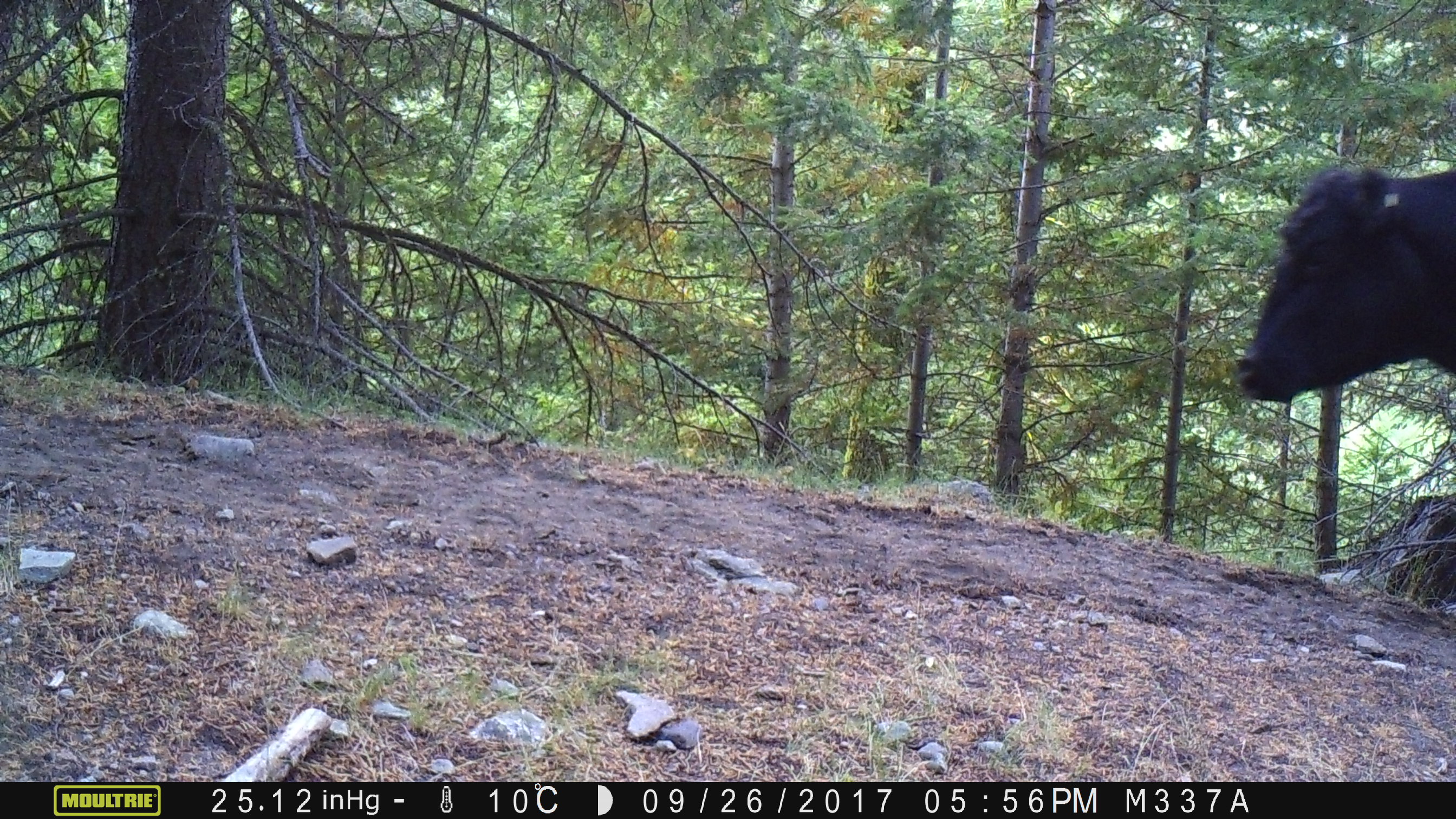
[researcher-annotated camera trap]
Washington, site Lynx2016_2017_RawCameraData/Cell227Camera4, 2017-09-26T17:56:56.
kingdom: Animalia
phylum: Chordata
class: Mammalia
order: Artiodactyla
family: Bovidae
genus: Bos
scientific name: Bos taurus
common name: domestic cattle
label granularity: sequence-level